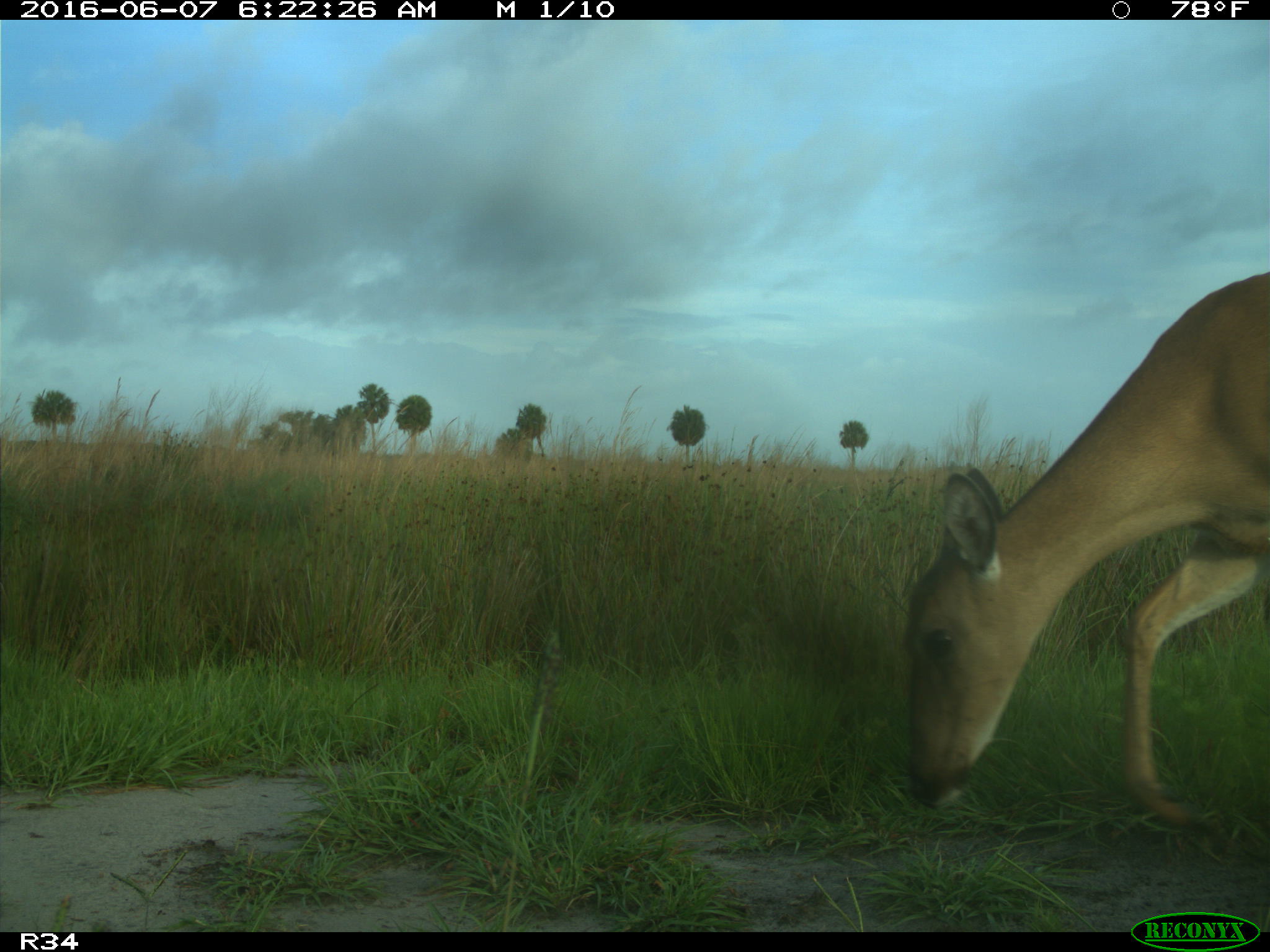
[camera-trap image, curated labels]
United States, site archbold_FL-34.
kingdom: Animalia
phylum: Chordata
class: Mammalia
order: Artiodactyla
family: Cervidae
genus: Odocoileus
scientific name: Odocoileus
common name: deer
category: unidentified deer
Unidentified deer (deer) (Odocoileus).